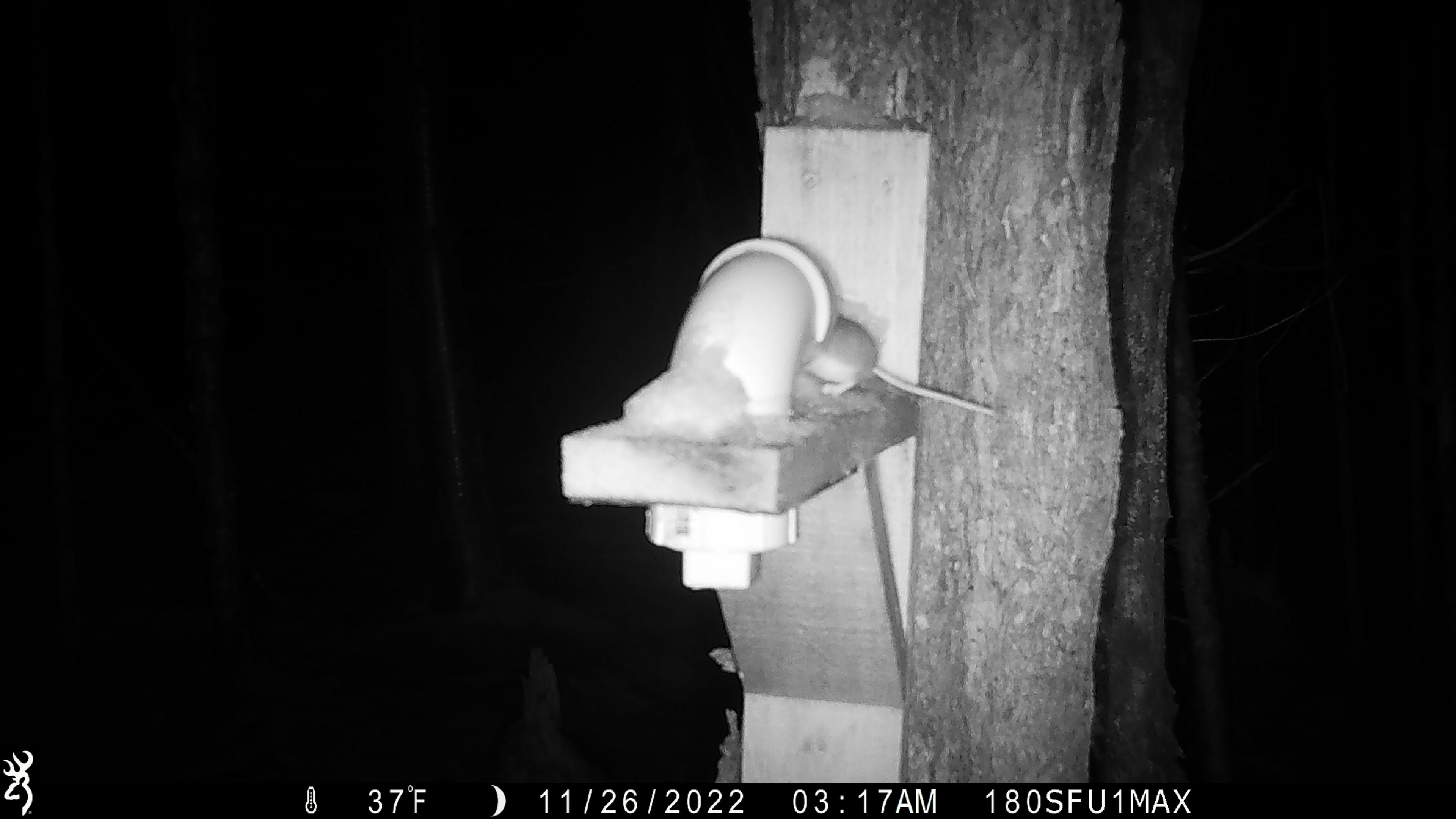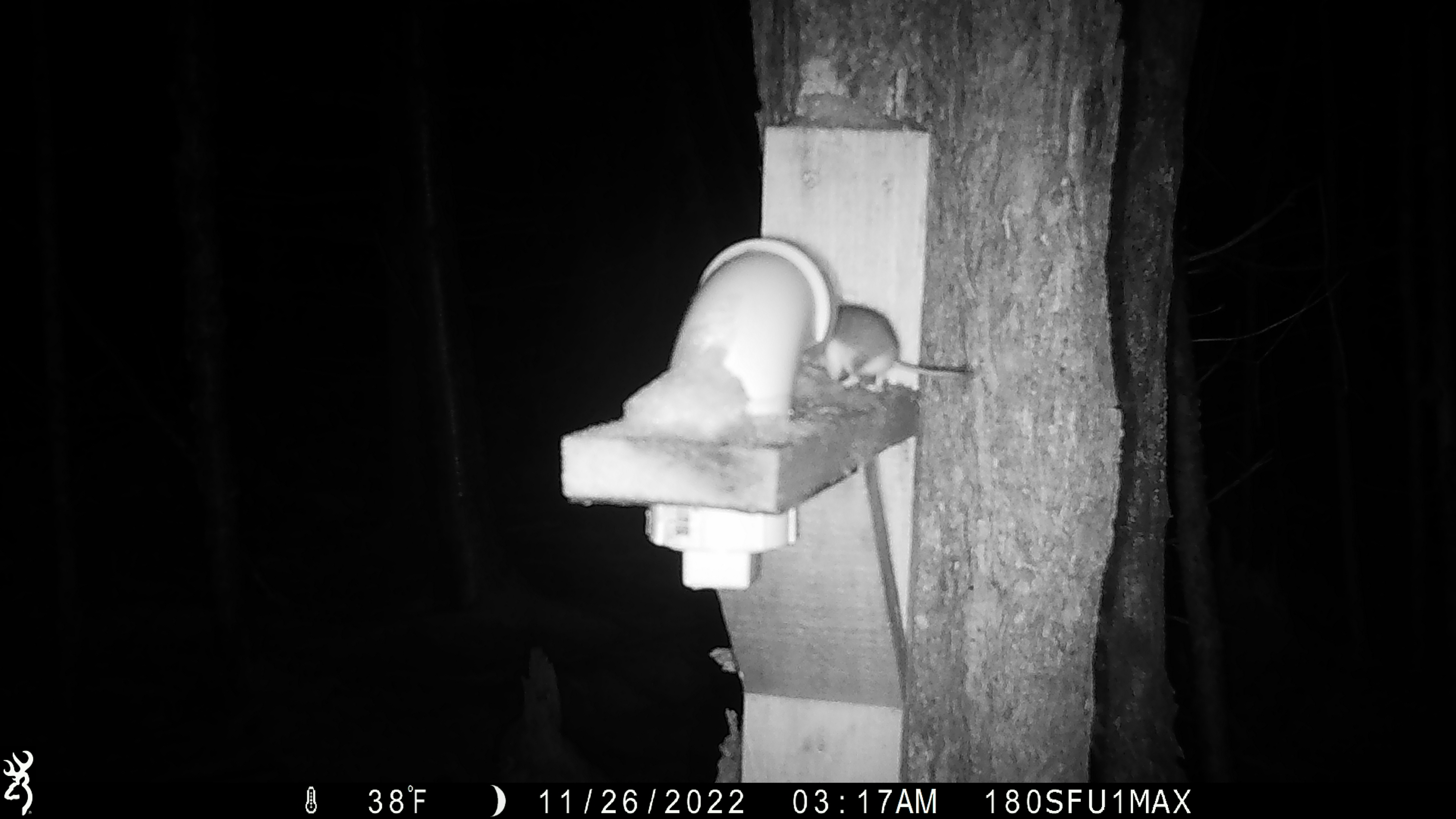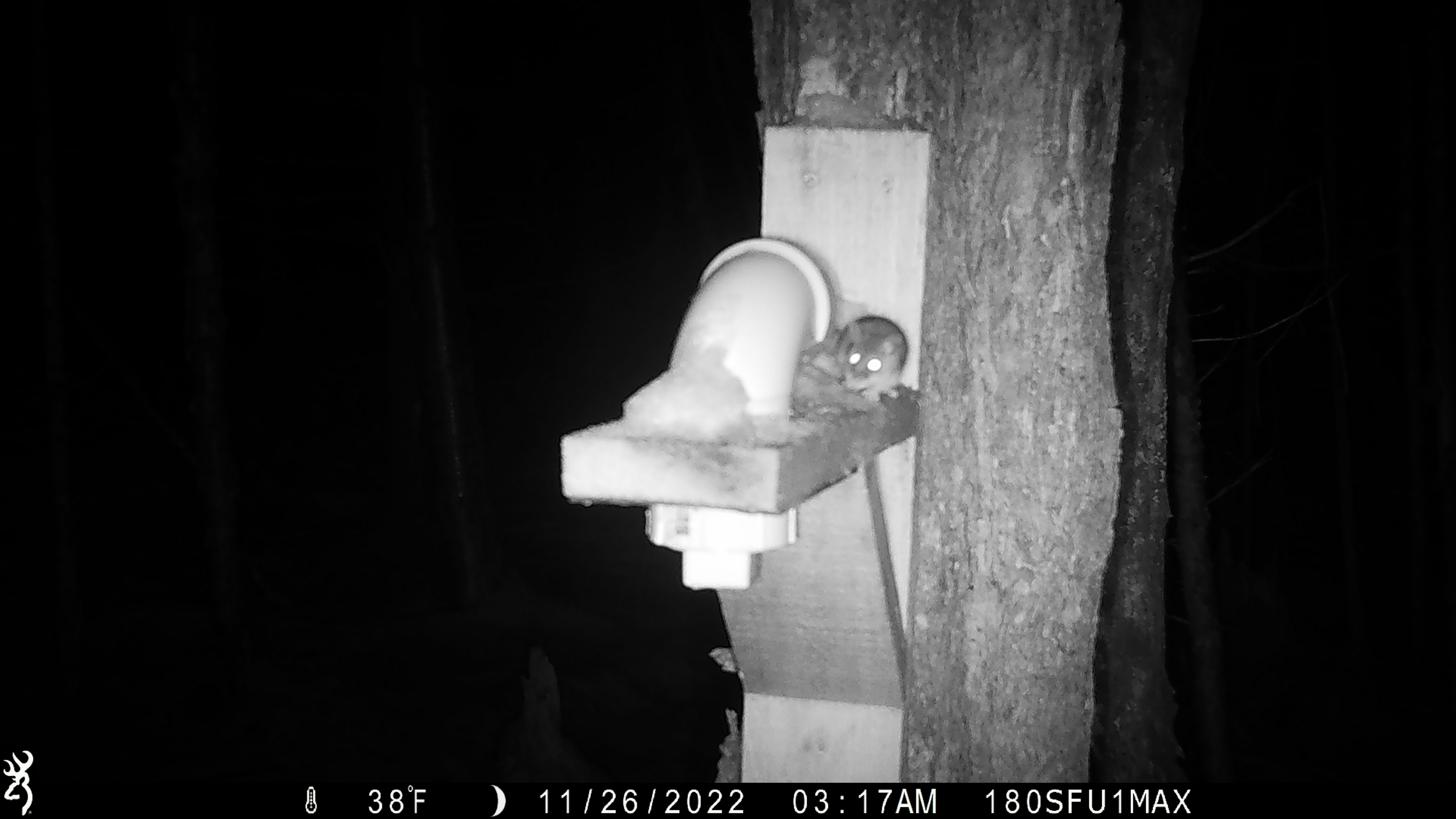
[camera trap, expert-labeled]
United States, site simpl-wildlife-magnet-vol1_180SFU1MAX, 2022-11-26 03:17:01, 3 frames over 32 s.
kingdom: Animalia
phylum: Chordata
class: Mammalia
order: Rodentia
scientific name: Rodentia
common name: mouse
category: mouse sp.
Mouse sp. (mouse) (Rodentia).